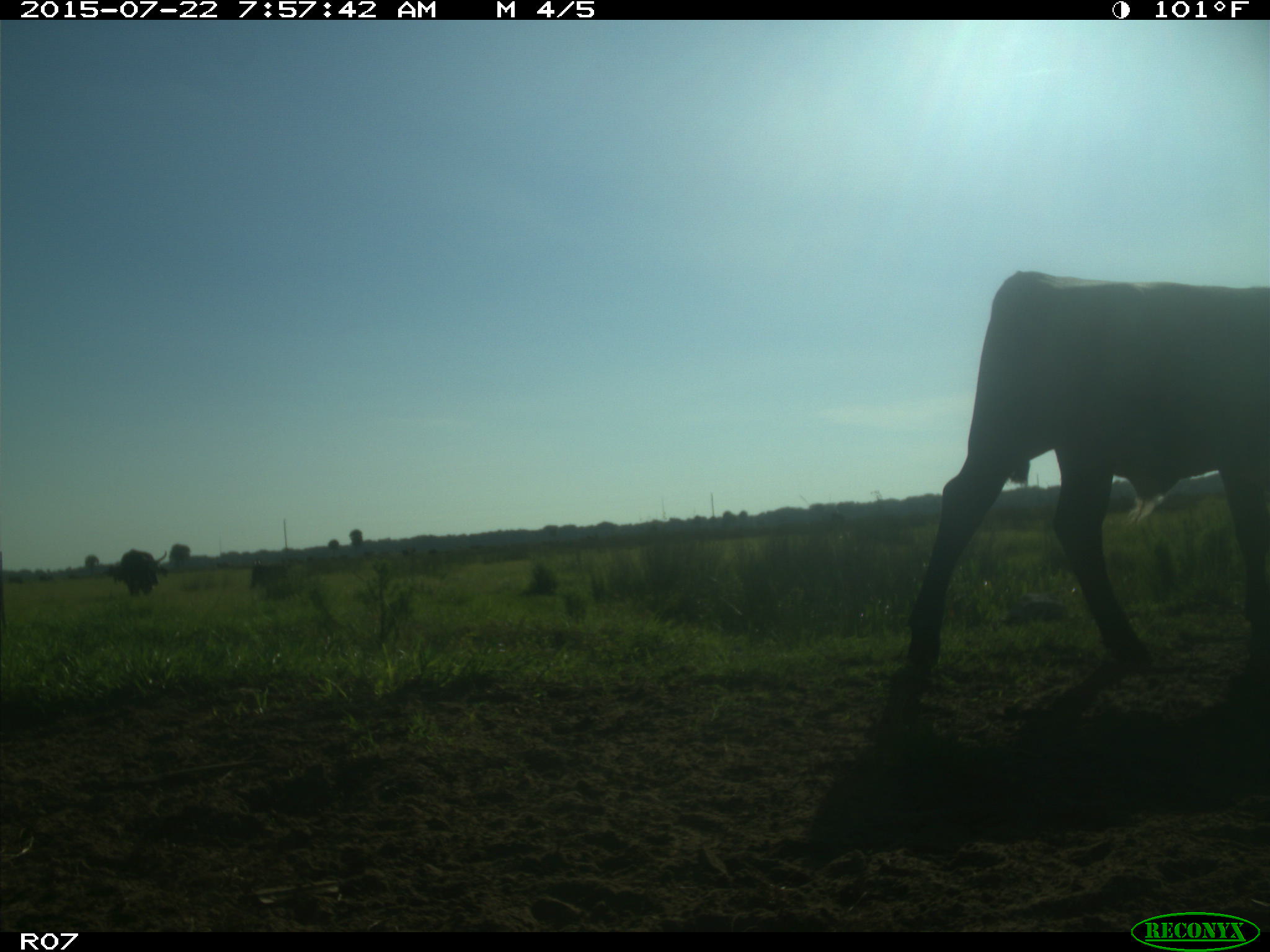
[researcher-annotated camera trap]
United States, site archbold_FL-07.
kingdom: Animalia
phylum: Chordata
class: Mammalia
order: Artiodactyla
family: Bovidae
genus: Bos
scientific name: Bos taurus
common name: domestic cow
Bos taurus (domestic cow).